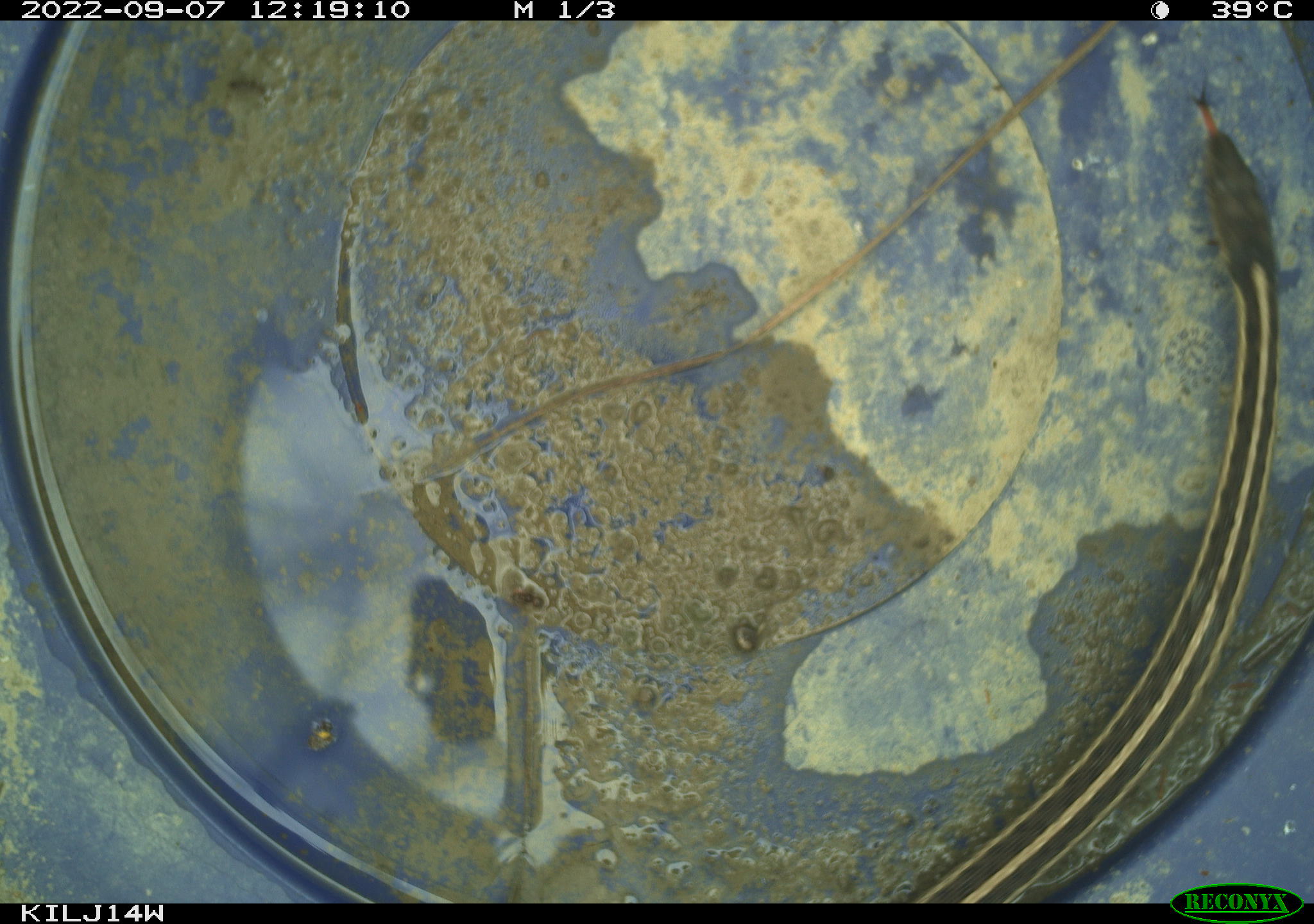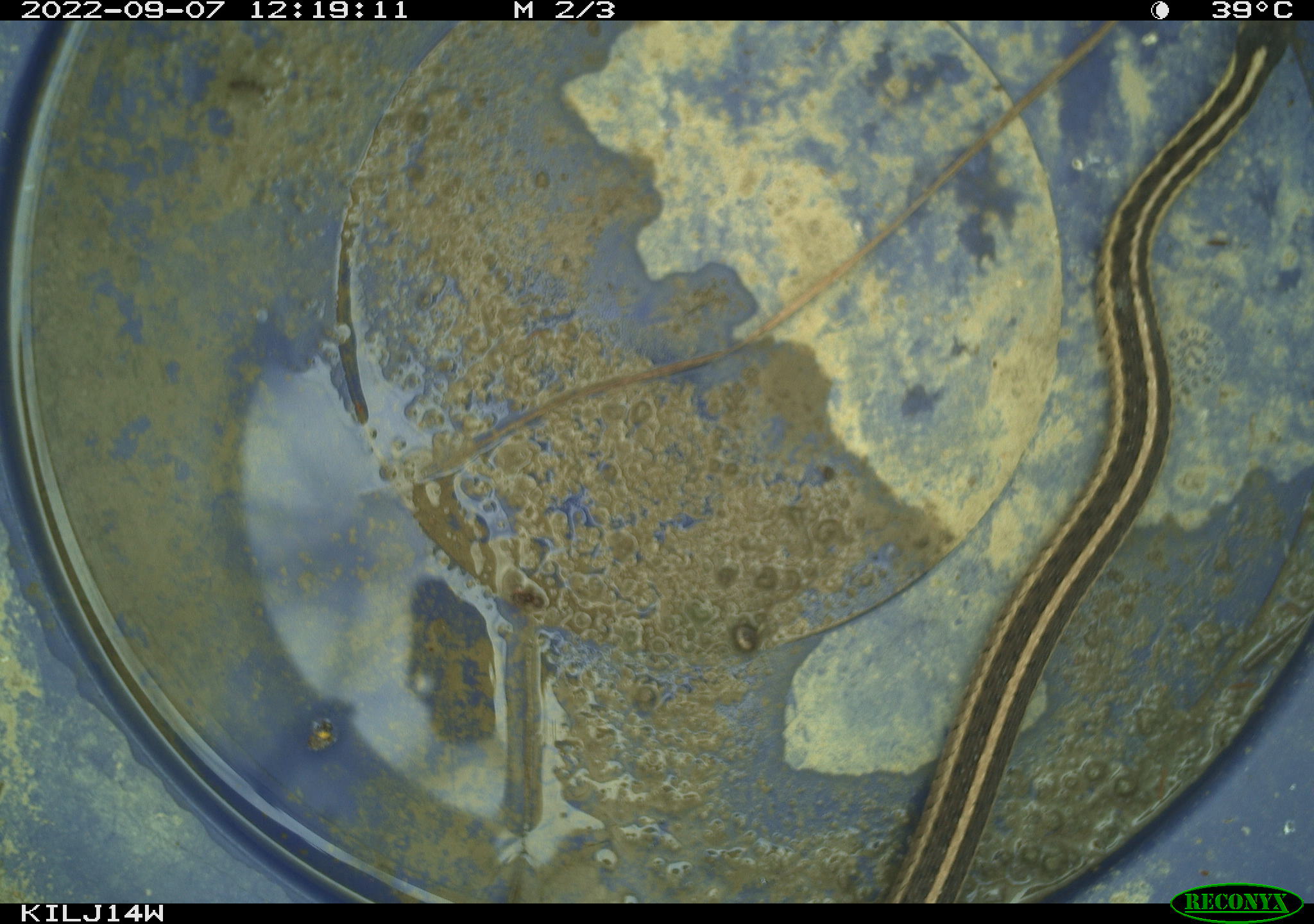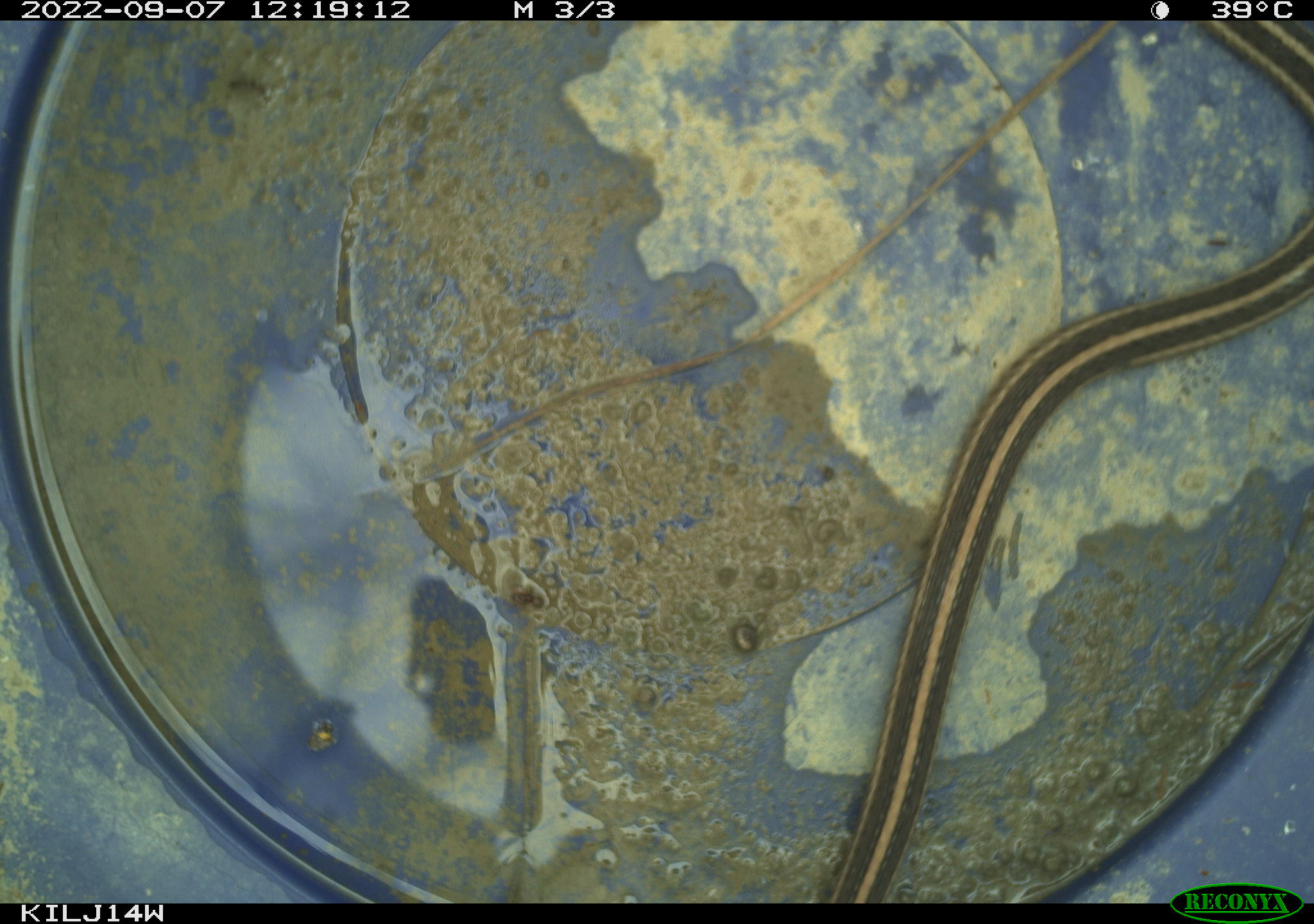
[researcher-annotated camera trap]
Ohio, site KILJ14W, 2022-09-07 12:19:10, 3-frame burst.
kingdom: Animalia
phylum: Chordata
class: Reptilia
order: Squamata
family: Colubridae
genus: Thamnophis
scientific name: Thamnophis sirtalis sirtalis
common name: eastern gartersnake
Eastern gartersnake (Thamnophis sirtalis sirtalis).